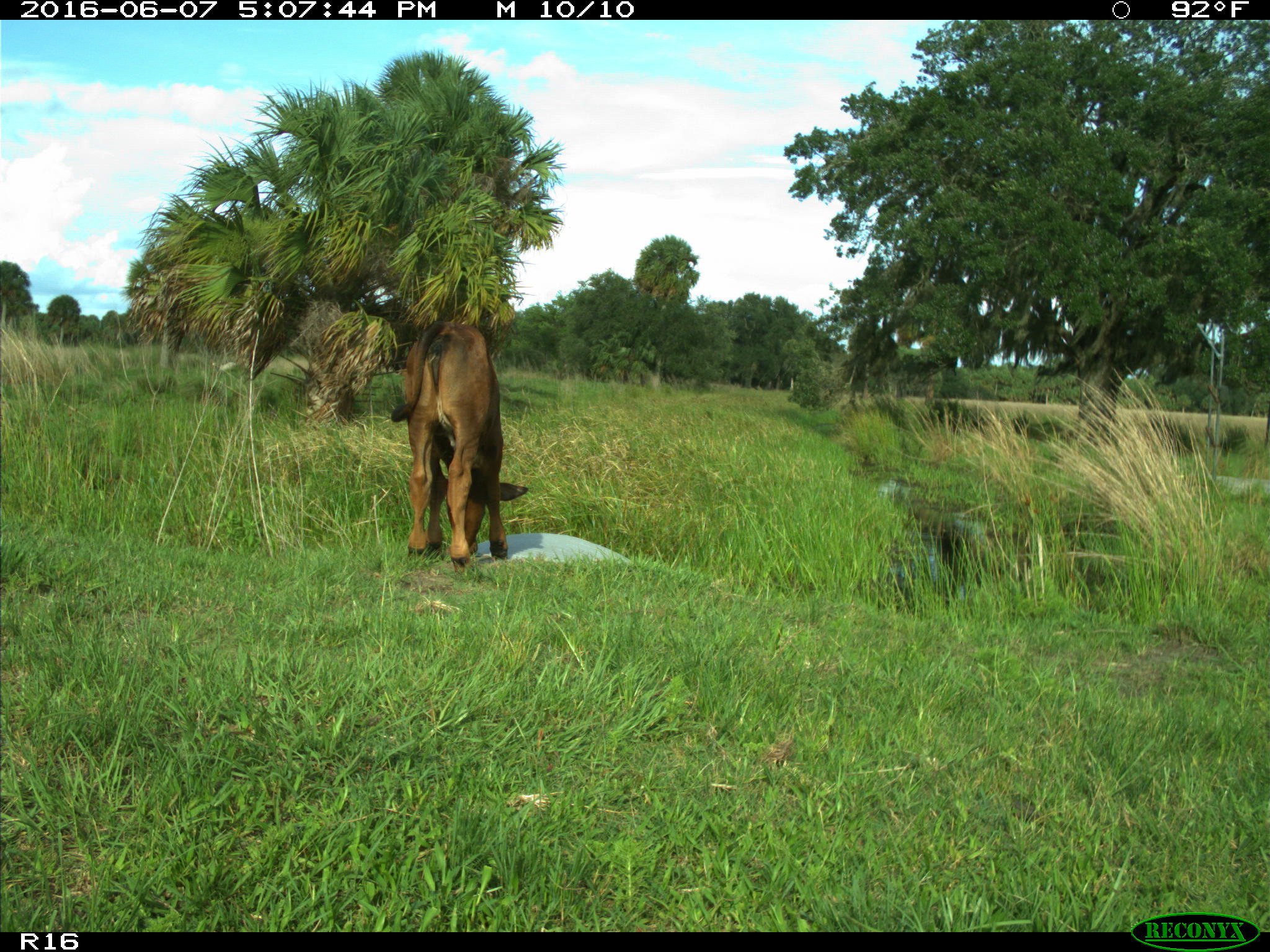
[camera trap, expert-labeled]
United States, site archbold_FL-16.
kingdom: Animalia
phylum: Chordata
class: Mammalia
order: Artiodactyla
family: Bovidae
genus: Bos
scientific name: Bos taurus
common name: domestic cow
Bos taurus (domestic cow).